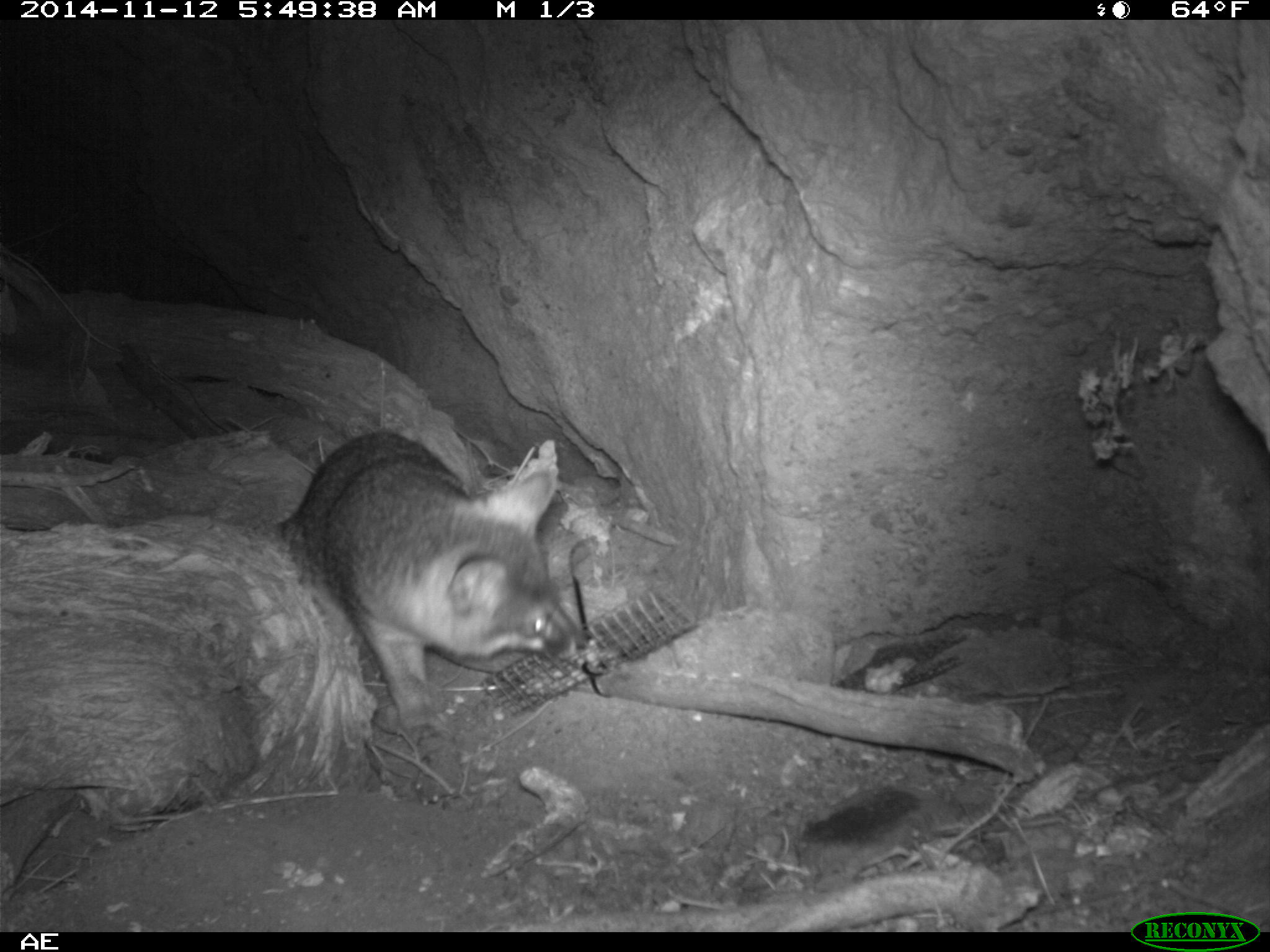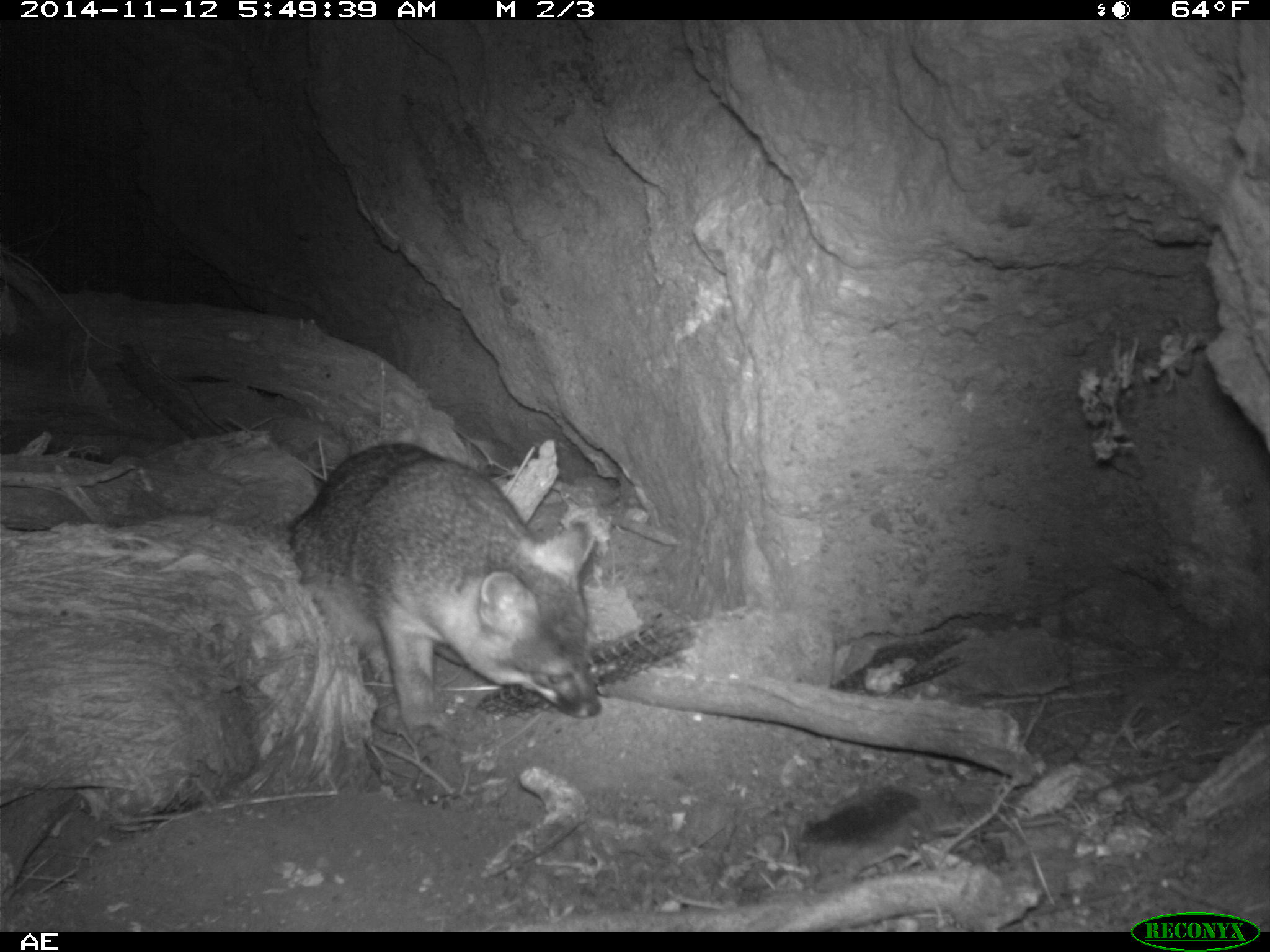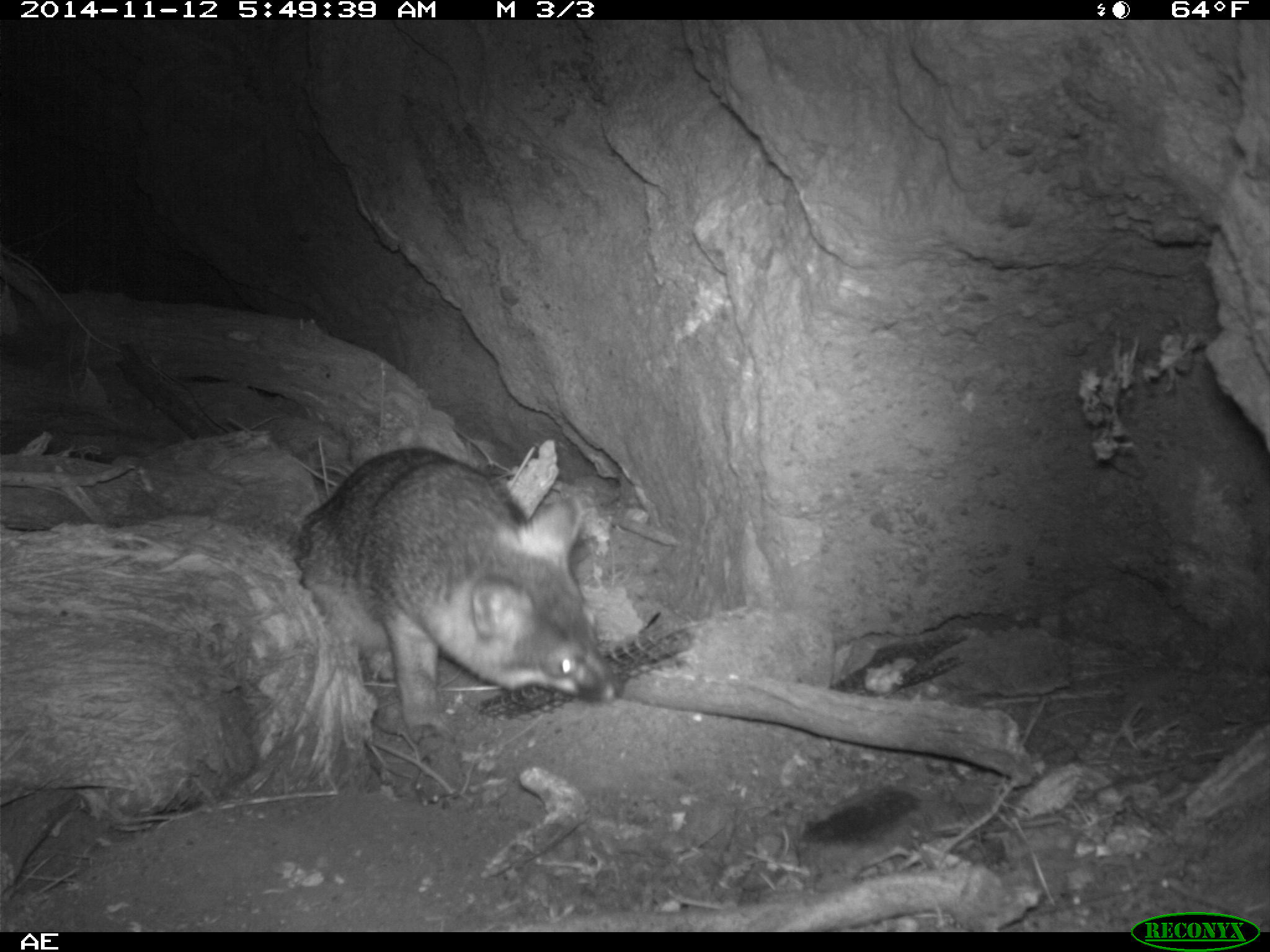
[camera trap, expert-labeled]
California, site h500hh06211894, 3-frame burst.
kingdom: Animalia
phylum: Chordata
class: Mammalia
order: Carnivora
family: Canidae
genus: Urocyon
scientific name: Urocyon littoralis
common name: island fox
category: fox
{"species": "fox (island fox) (Urocyon littoralis)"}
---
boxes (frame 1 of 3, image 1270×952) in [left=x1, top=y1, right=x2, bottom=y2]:
fox: [left=274, top=431, right=588, bottom=736]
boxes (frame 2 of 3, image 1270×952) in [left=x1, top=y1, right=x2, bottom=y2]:
fox: [left=285, top=439, right=600, bottom=743]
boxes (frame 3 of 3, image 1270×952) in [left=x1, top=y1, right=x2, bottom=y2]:
fox: [left=293, top=447, right=623, bottom=745]